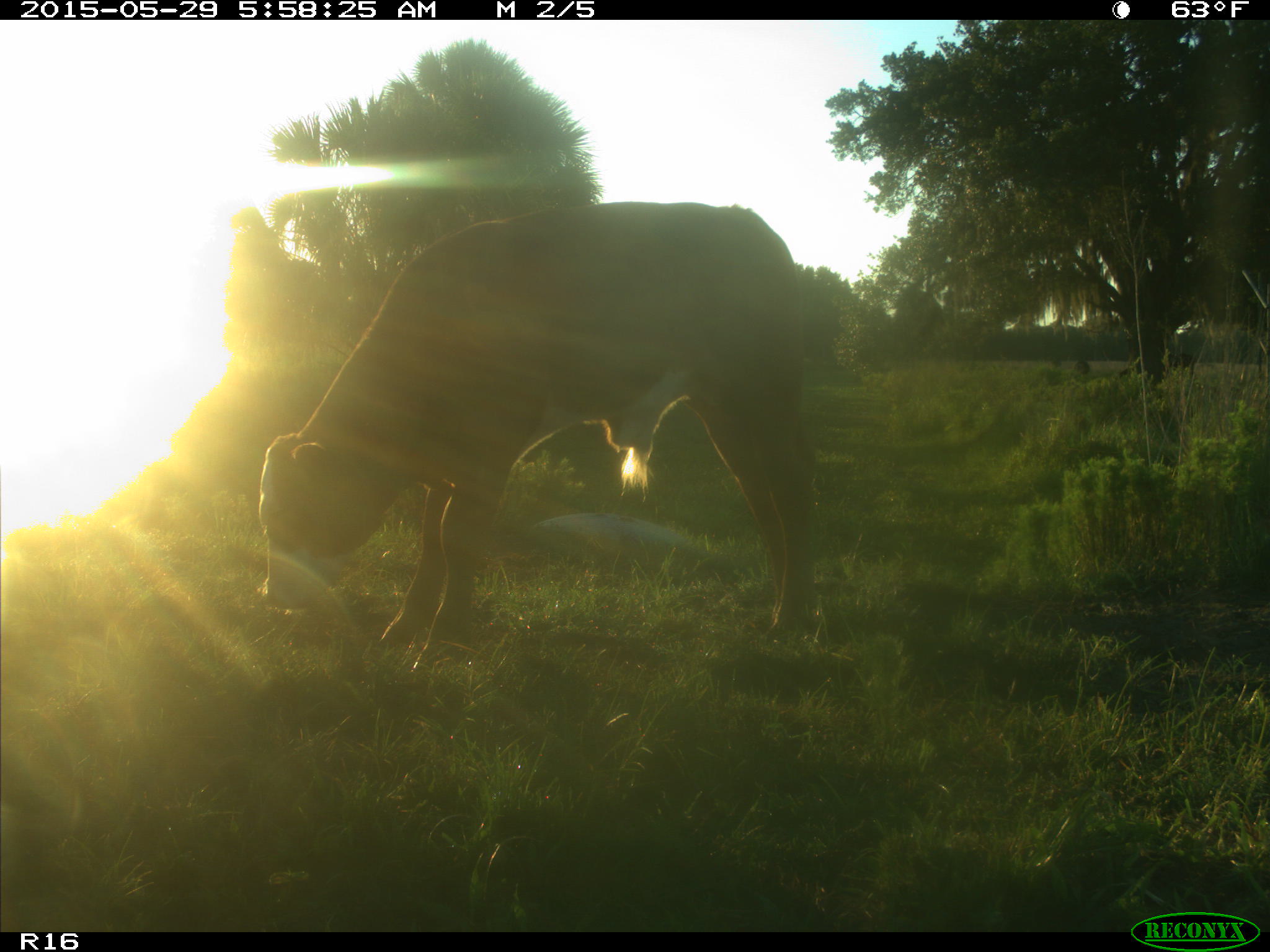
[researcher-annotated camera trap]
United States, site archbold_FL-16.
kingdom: Animalia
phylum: Chordata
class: Mammalia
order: Artiodactyla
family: Bovidae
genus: Bos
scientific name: Bos taurus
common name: domestic cow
Bos taurus (domestic cow).